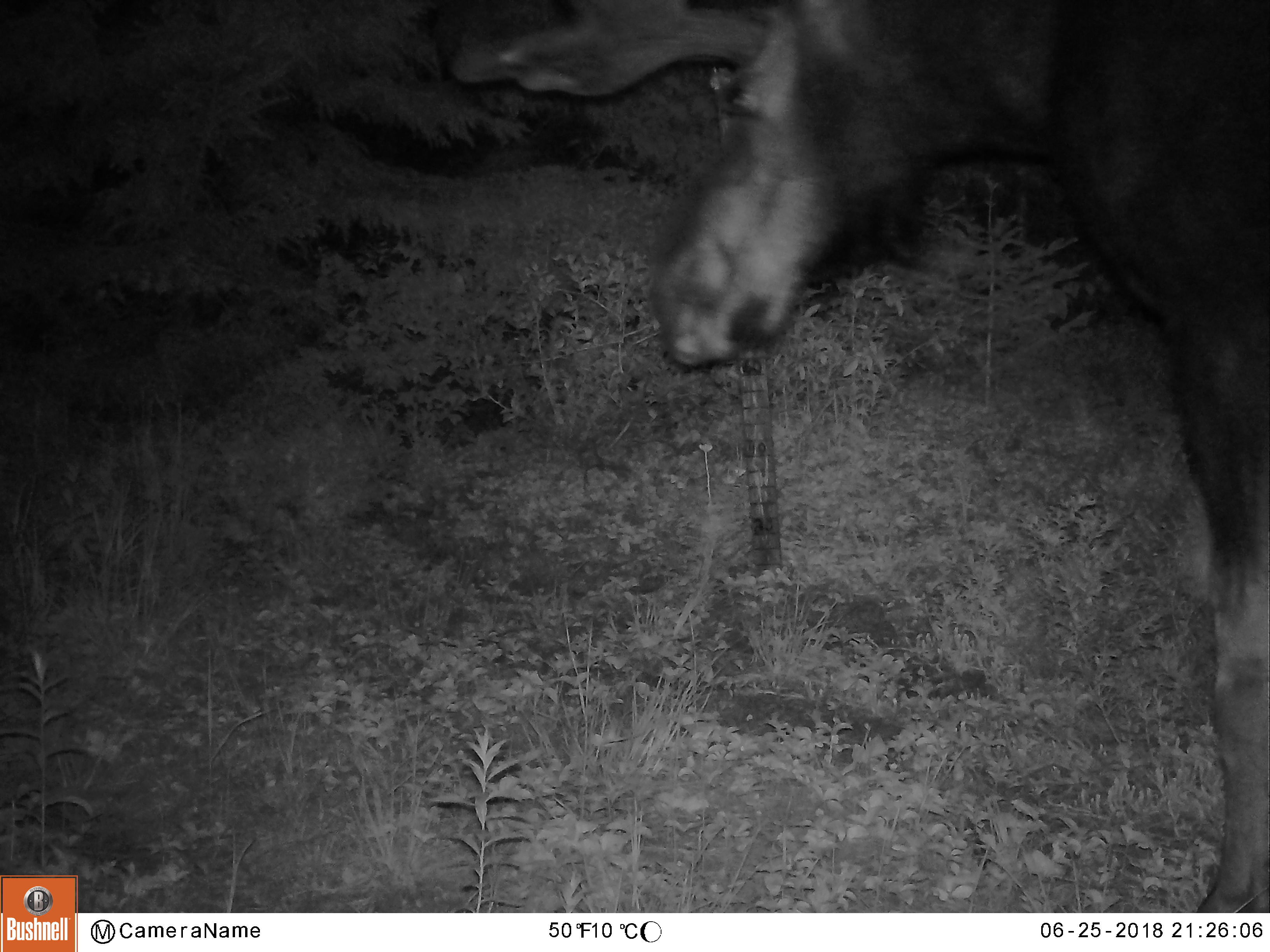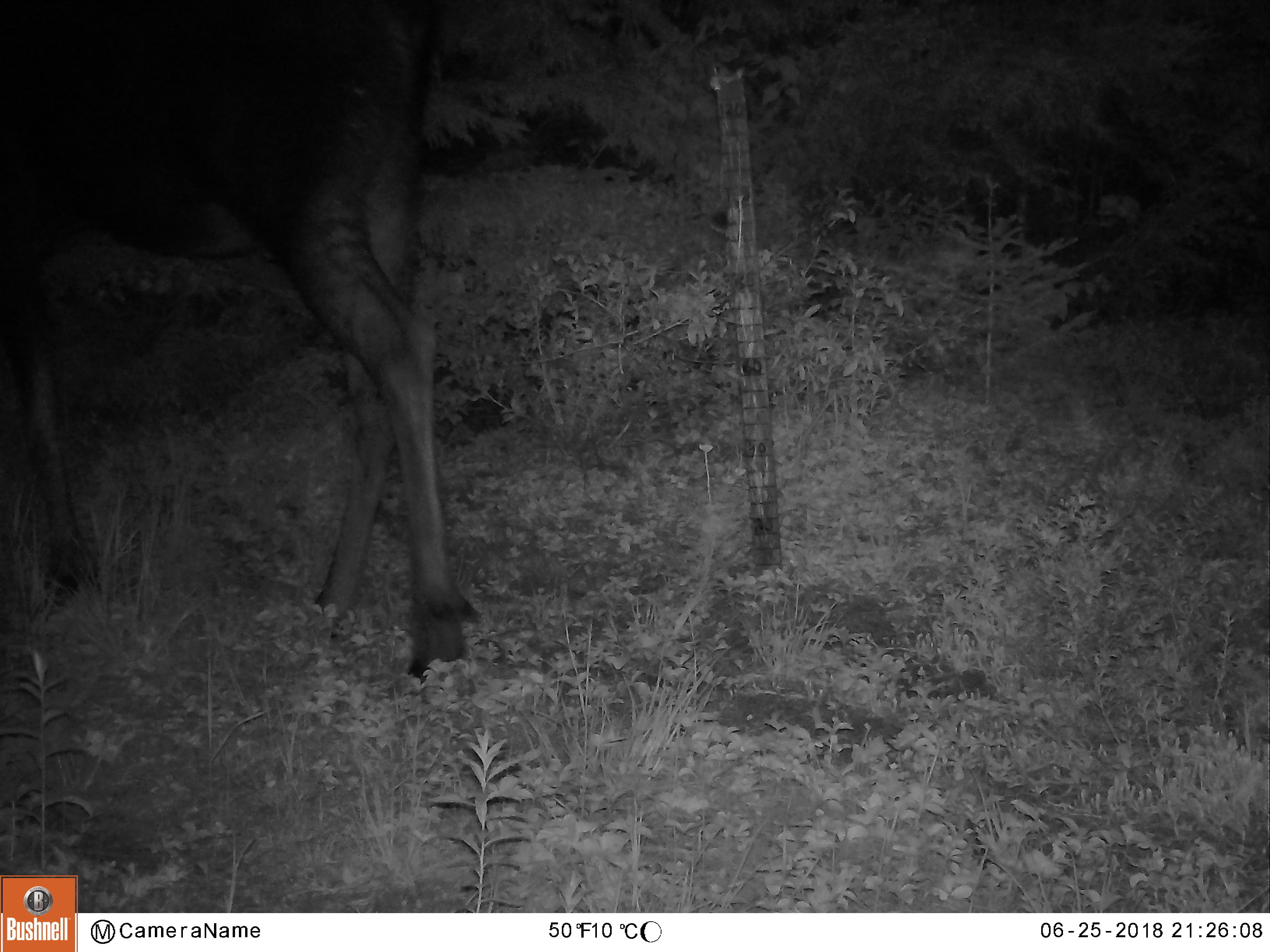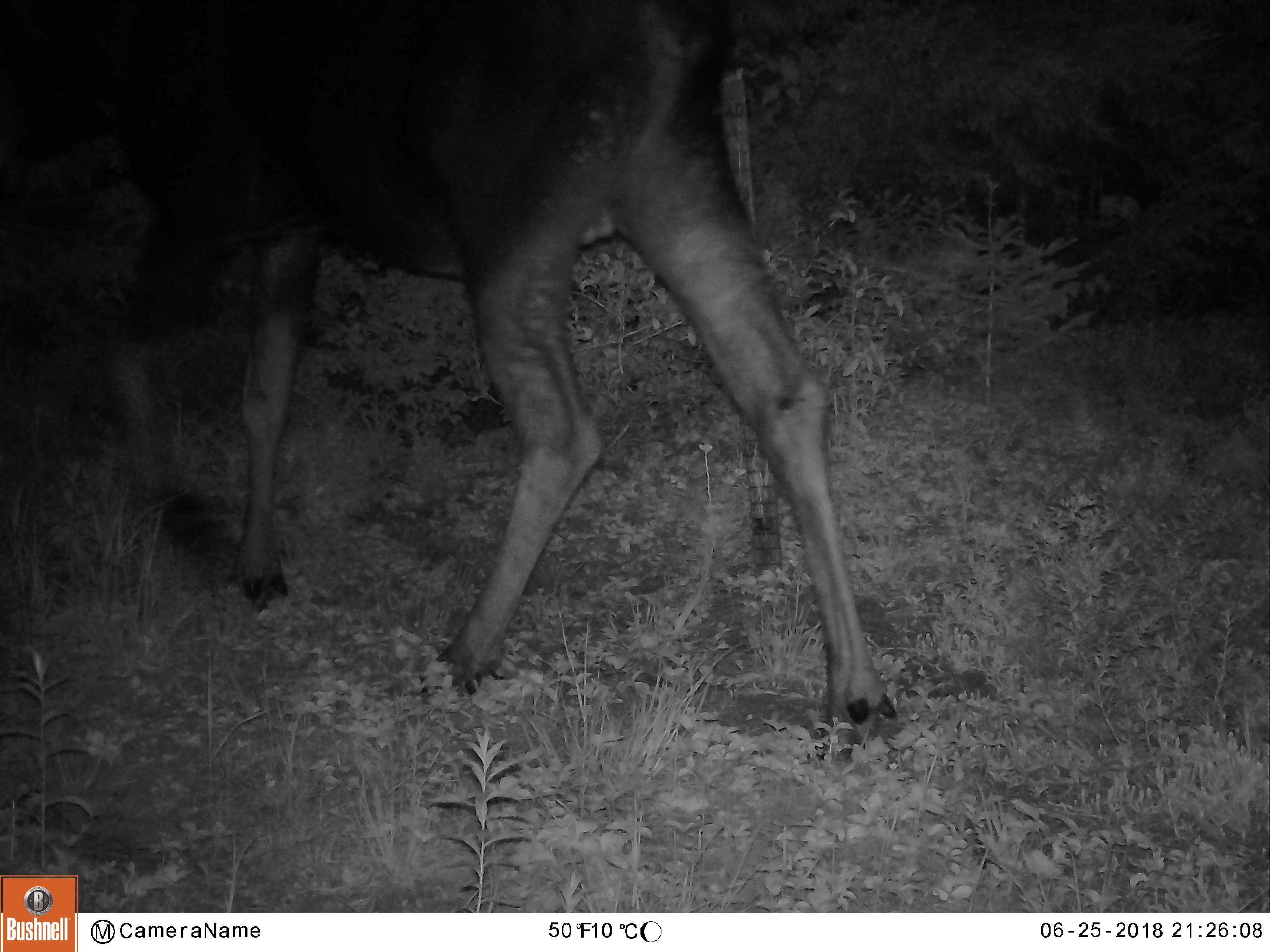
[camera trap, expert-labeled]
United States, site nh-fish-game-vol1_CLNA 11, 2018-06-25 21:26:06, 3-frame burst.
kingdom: Animalia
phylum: Chordata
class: Mammalia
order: Artiodactyla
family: Cervidae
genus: Alces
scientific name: Alces alces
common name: moose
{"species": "moose (Alces alces)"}